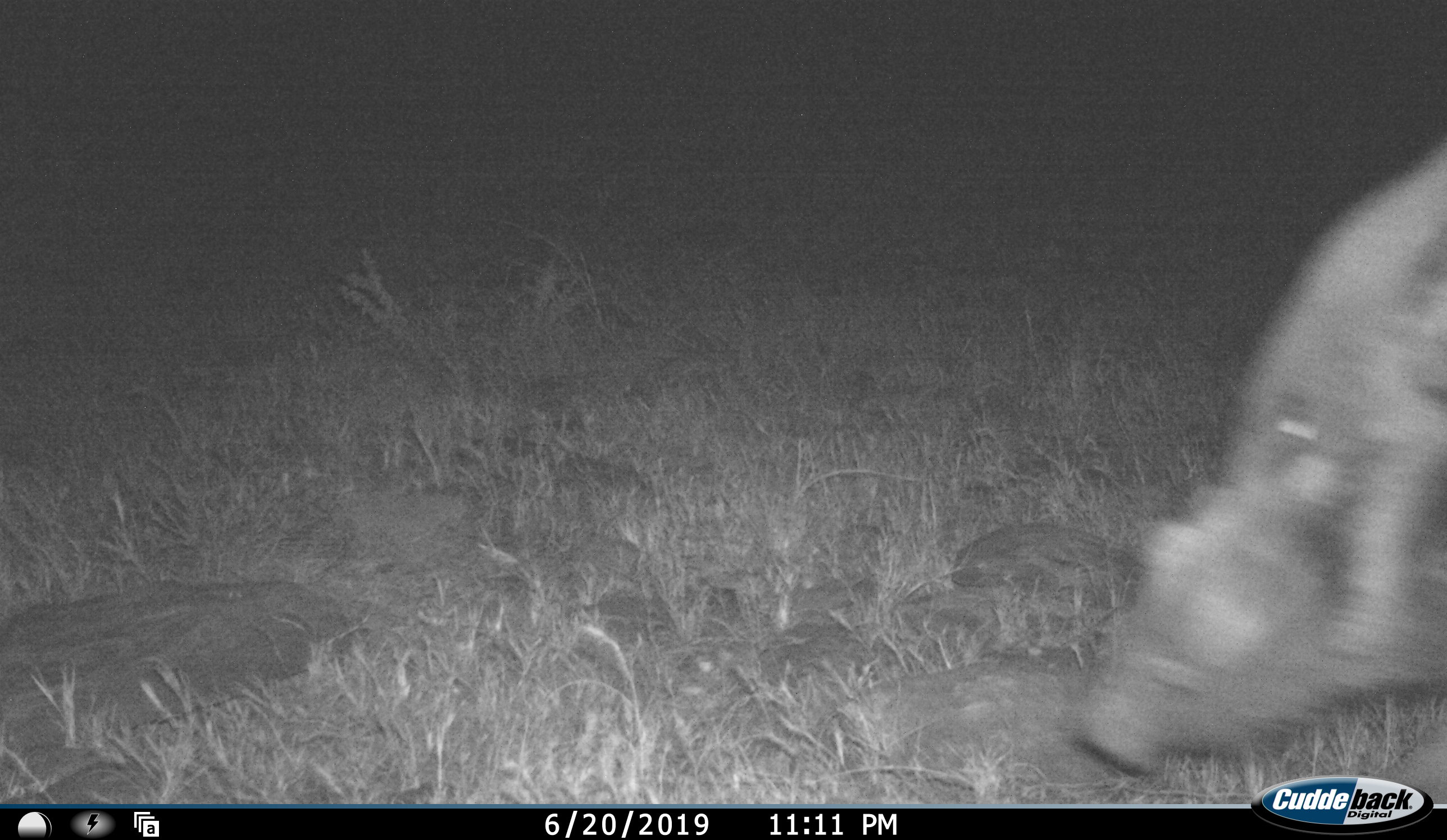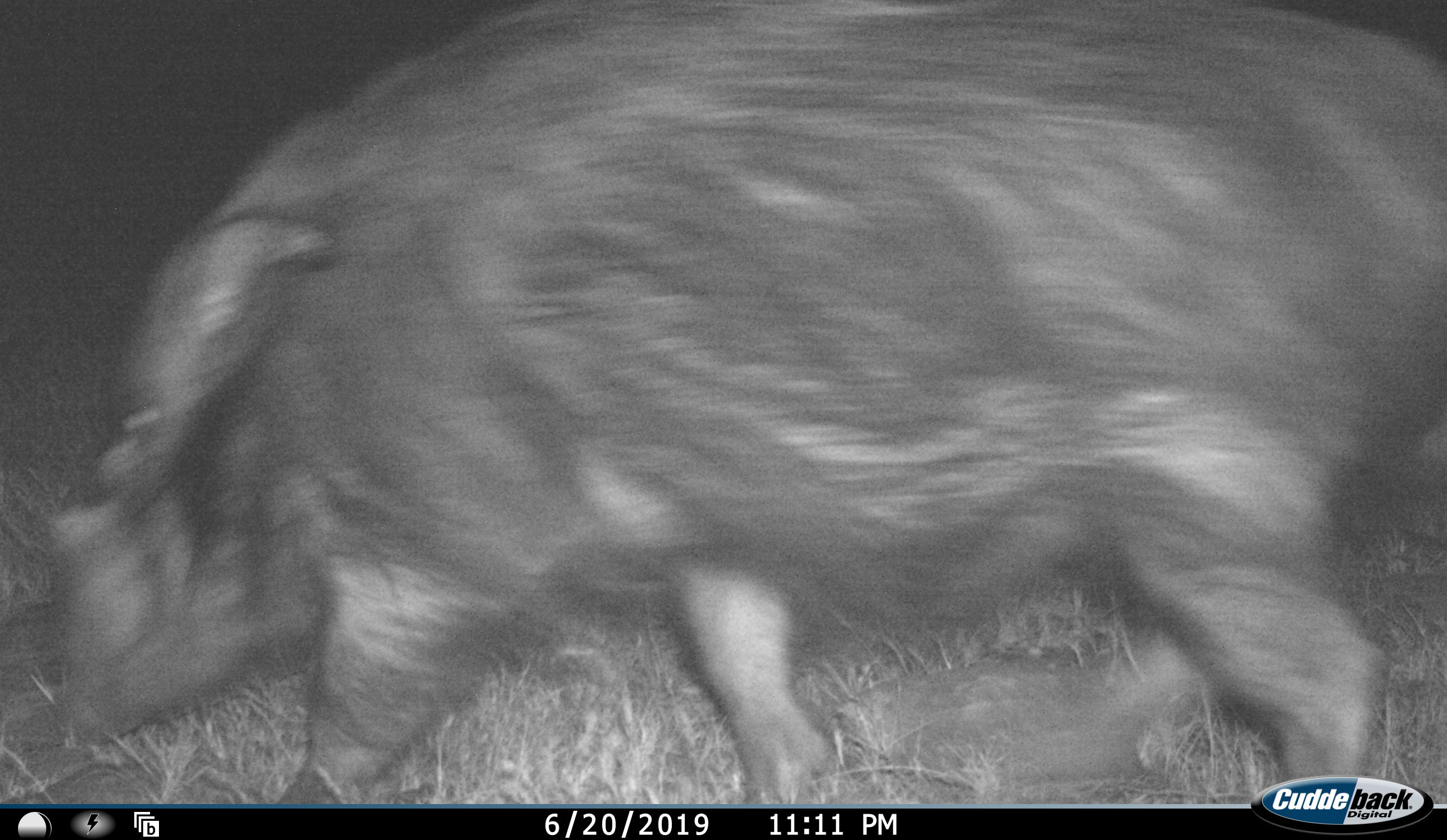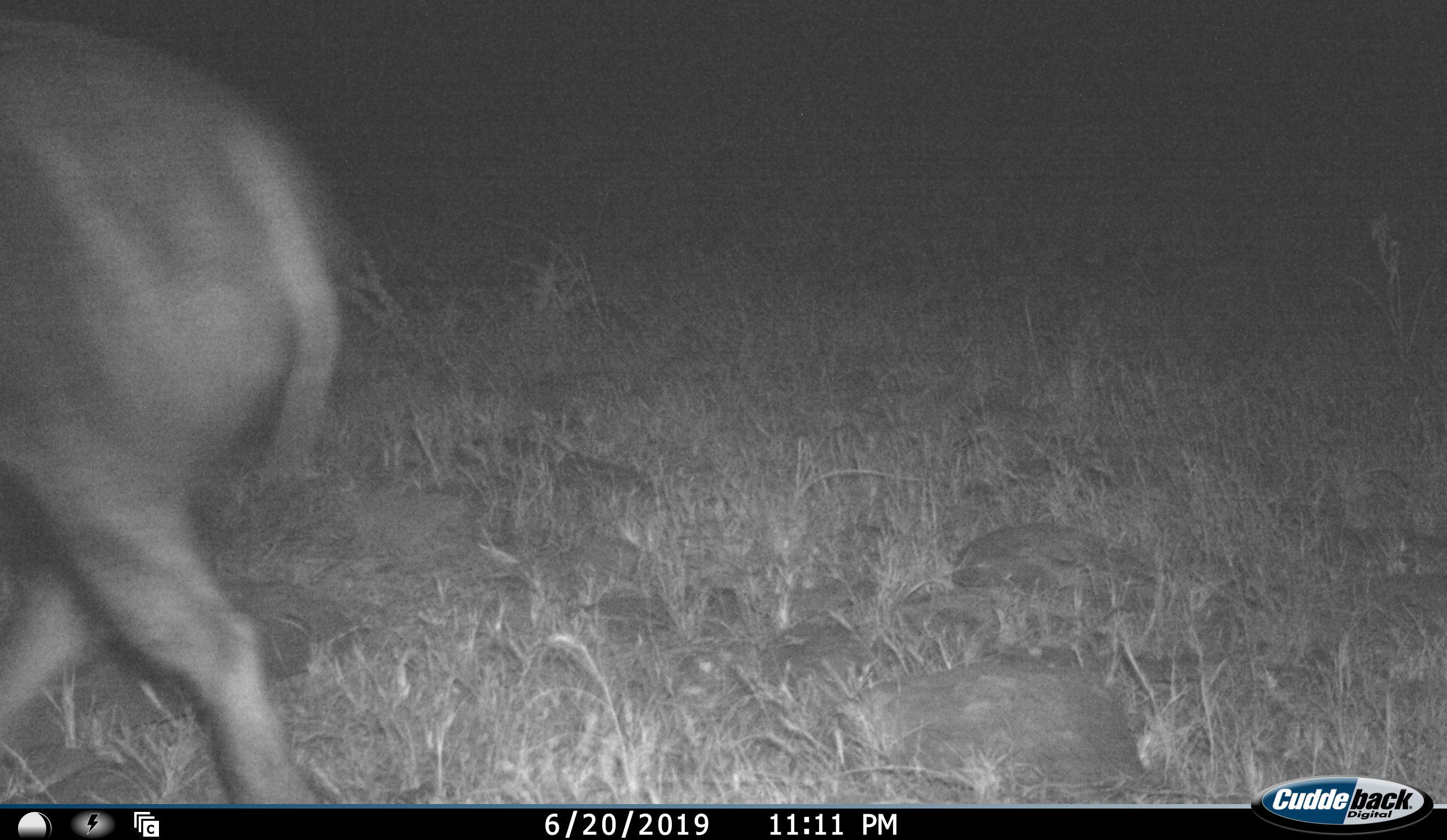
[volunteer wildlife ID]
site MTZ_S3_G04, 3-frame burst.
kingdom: Animalia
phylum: Chordata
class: Mammalia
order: Artiodactyla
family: Suidae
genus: Phacochoerus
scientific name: Phacochoerus africanus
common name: warthog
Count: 1.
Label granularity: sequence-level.